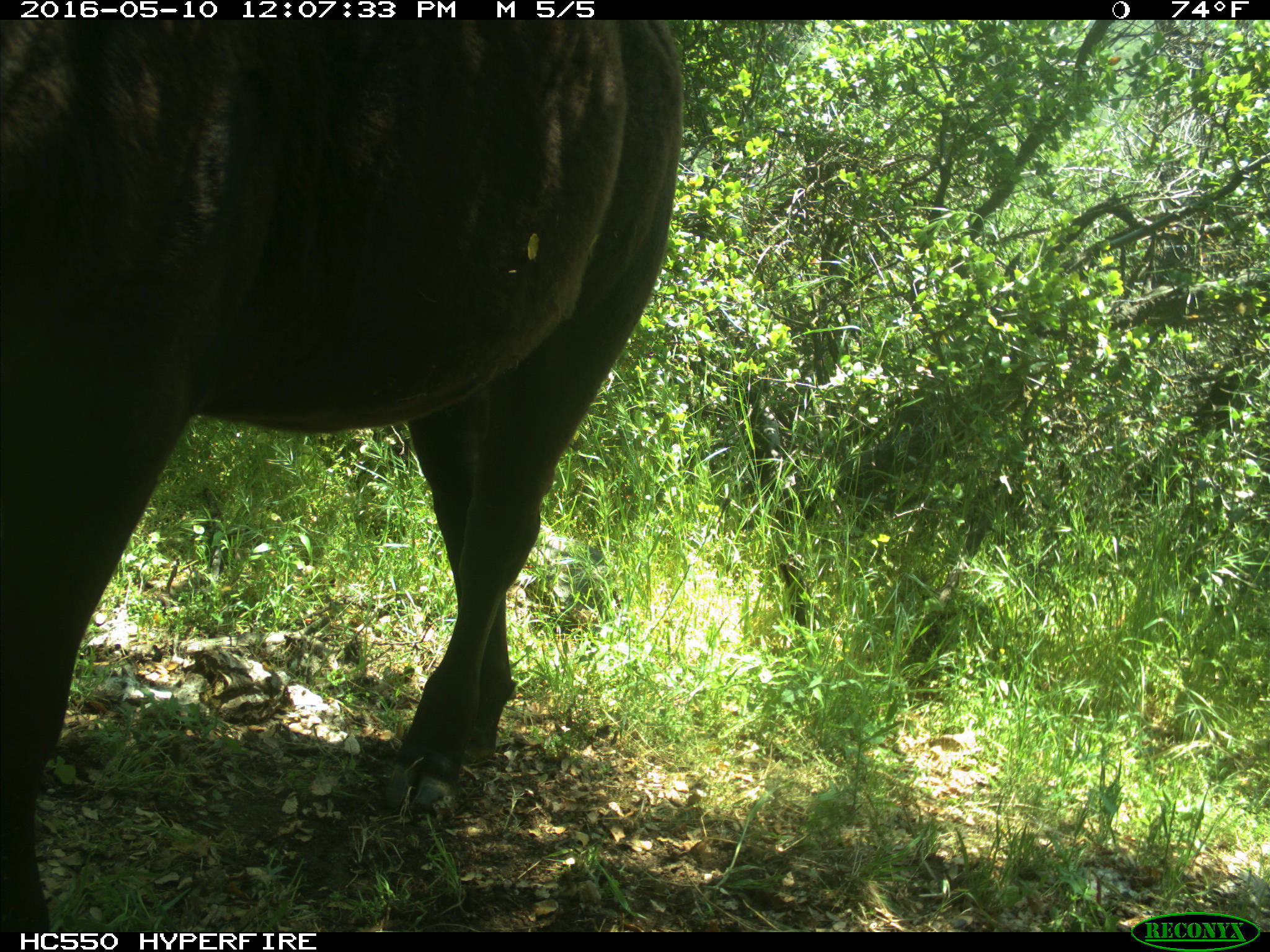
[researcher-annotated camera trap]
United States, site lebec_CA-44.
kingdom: Animalia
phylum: Chordata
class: Mammalia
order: Artiodactyla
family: Bovidae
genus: Bos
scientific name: Bos taurus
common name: domestic cow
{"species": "Bos taurus (domestic cow)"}